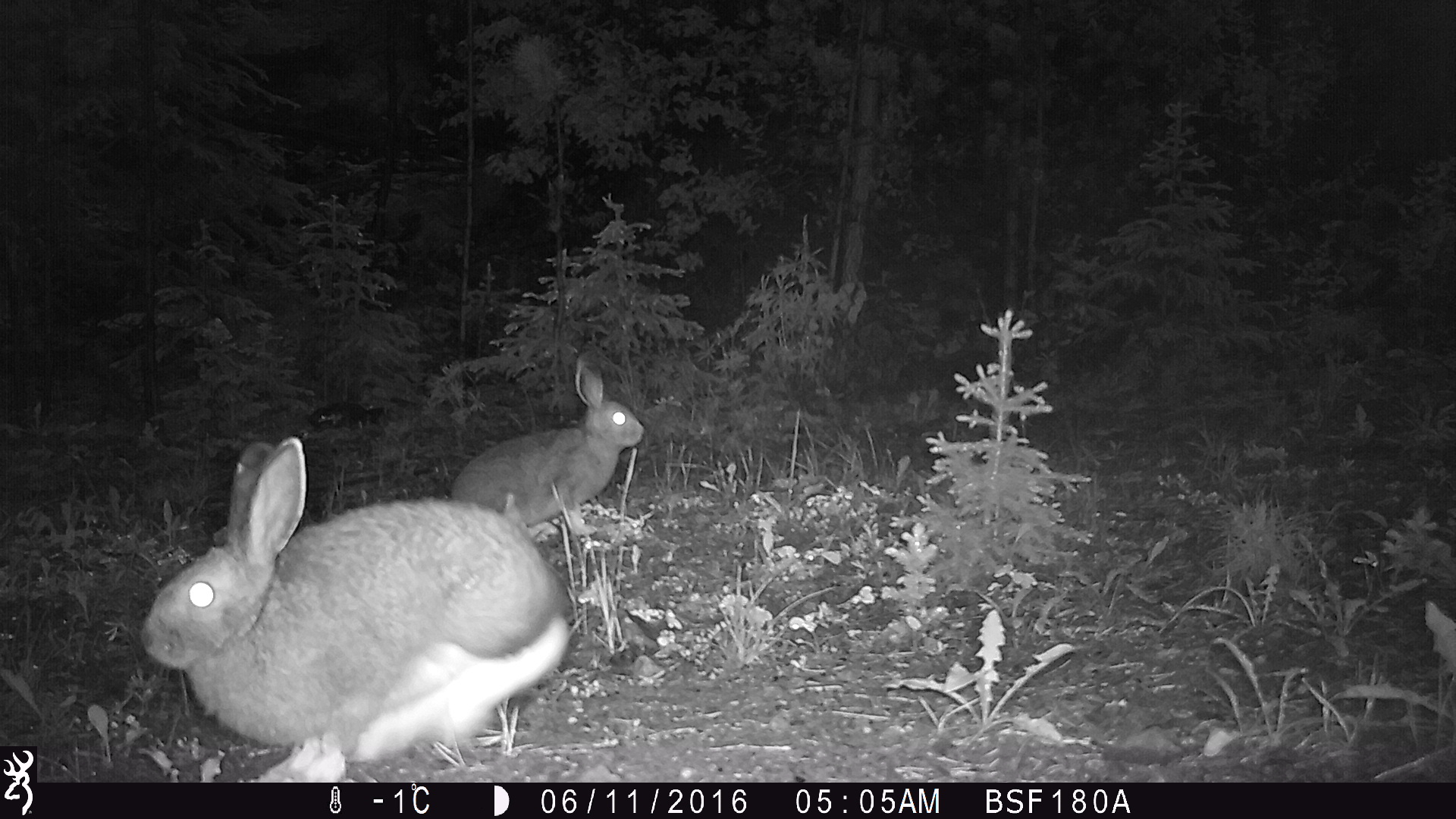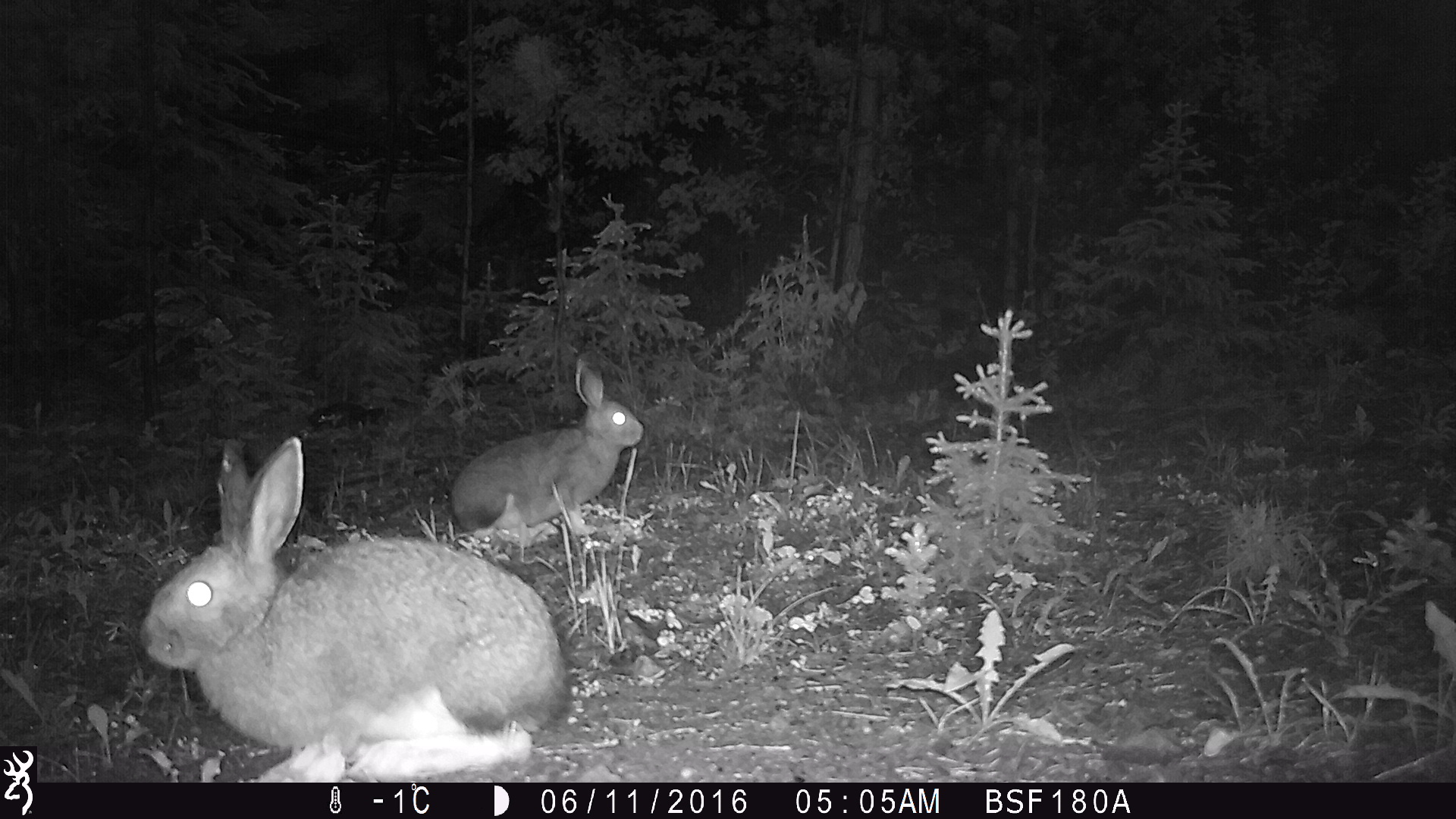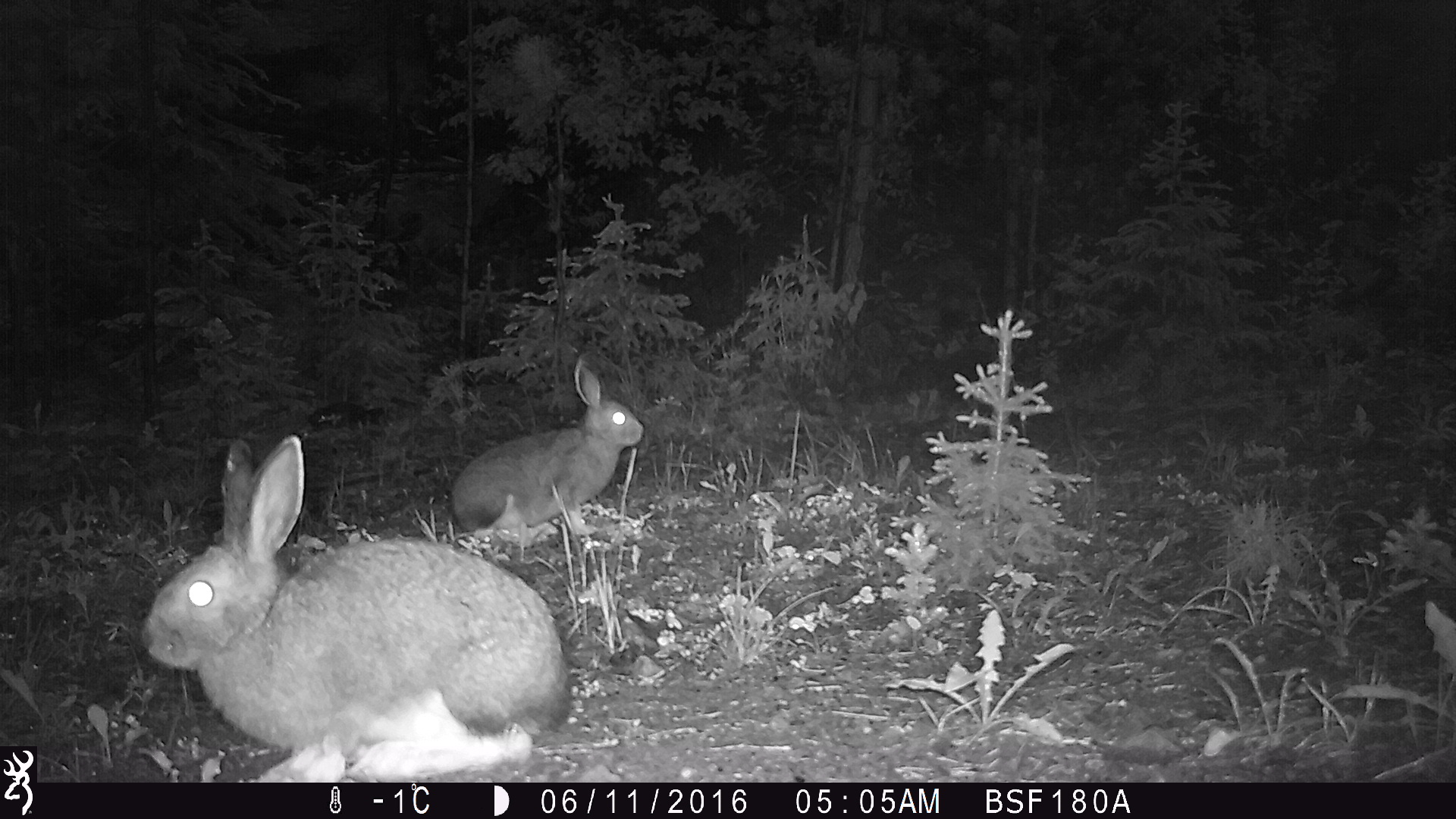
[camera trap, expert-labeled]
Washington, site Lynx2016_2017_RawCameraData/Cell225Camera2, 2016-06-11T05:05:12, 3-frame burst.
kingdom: Animalia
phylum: Chordata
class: Mammalia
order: Lagomorpha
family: Leporidae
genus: Lepus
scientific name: Lepus americanus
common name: snowshoe hare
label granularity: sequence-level